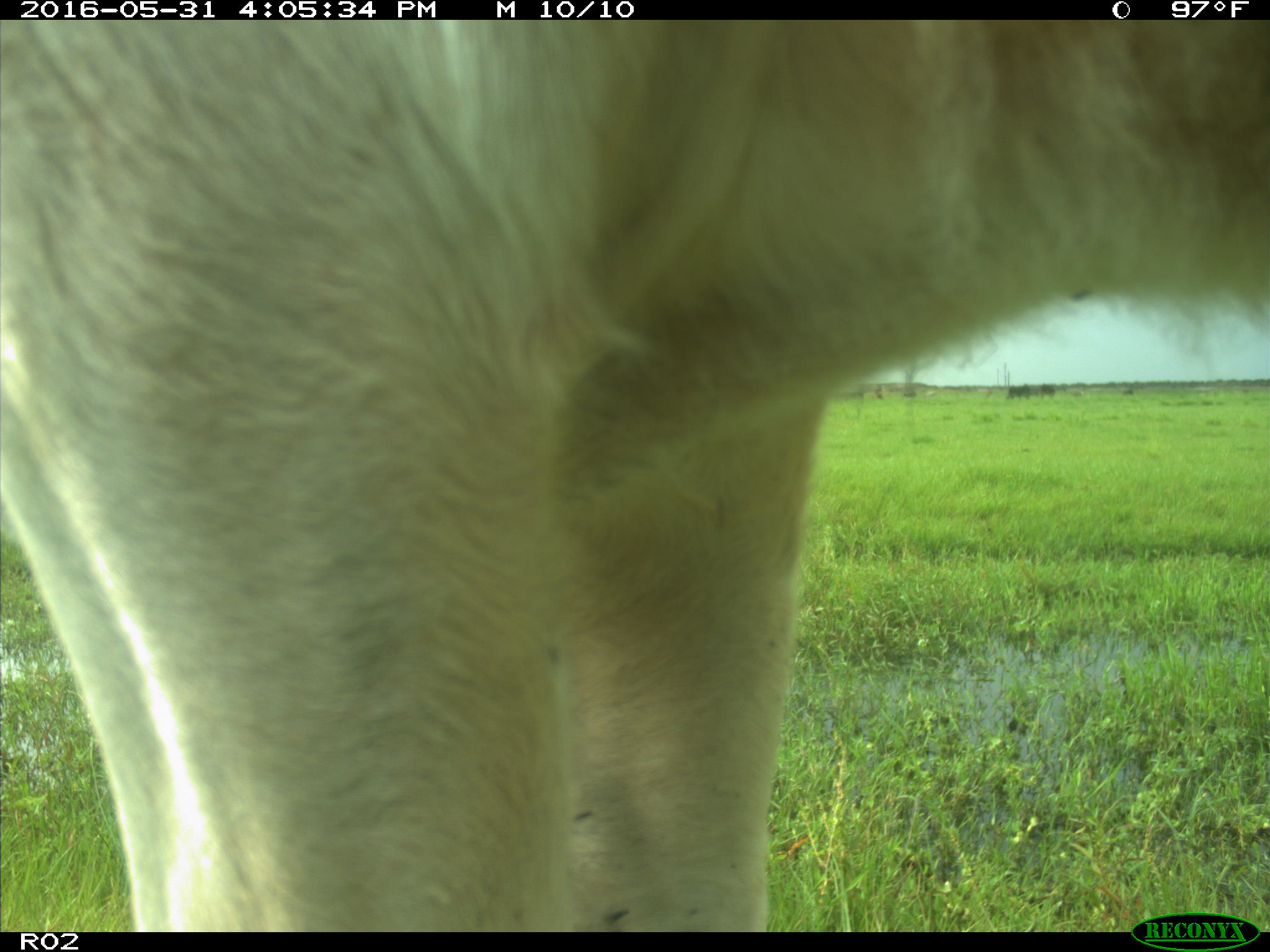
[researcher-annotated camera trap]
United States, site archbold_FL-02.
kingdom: Animalia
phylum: Chordata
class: Mammalia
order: Artiodactyla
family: Bovidae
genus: Bos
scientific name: Bos taurus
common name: domestic cow